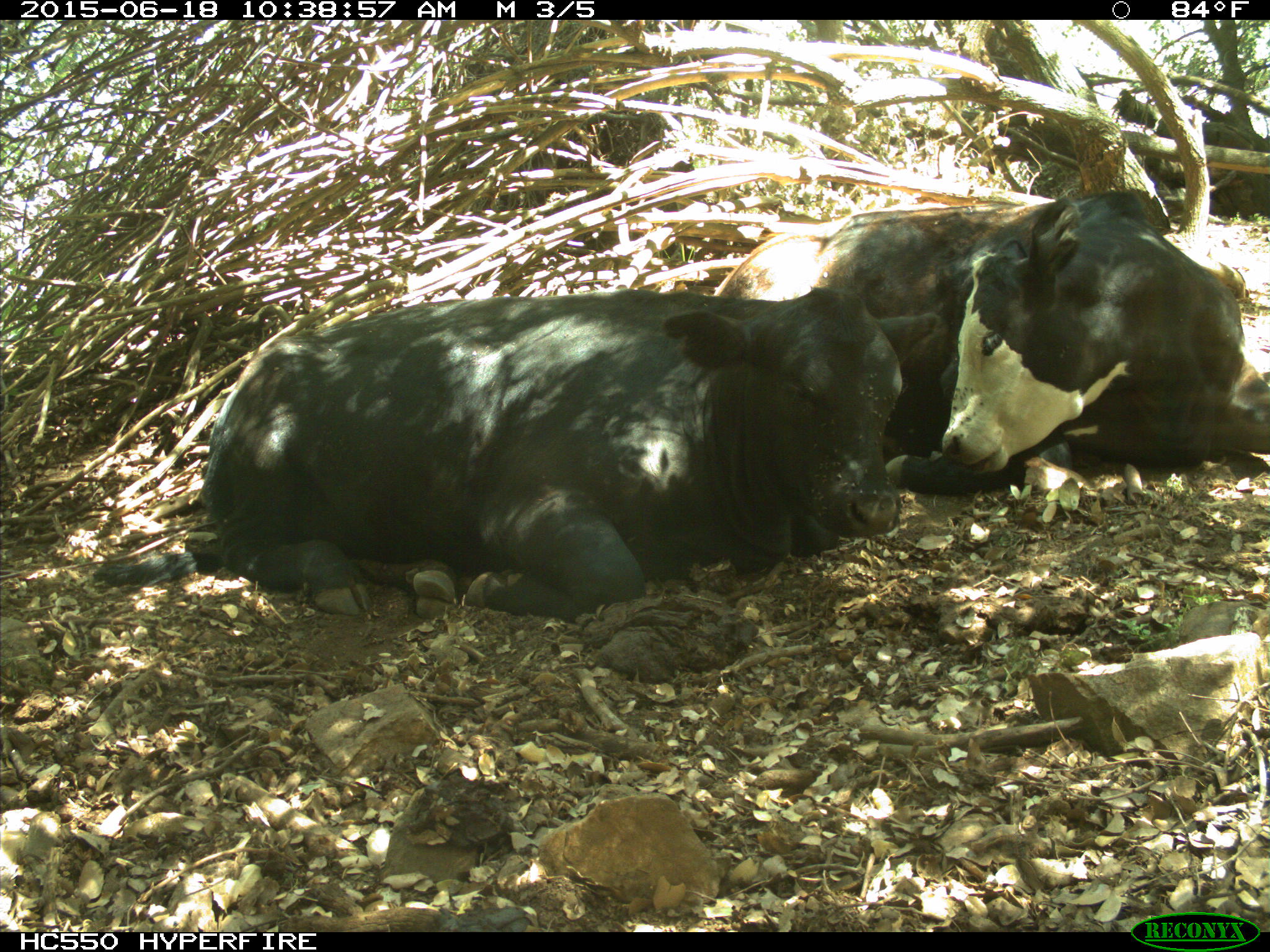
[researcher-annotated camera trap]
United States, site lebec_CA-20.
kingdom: Animalia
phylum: Chordata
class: Mammalia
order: Artiodactyla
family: Bovidae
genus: Bos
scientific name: Bos taurus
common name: domestic cow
Bos taurus (domestic cow).